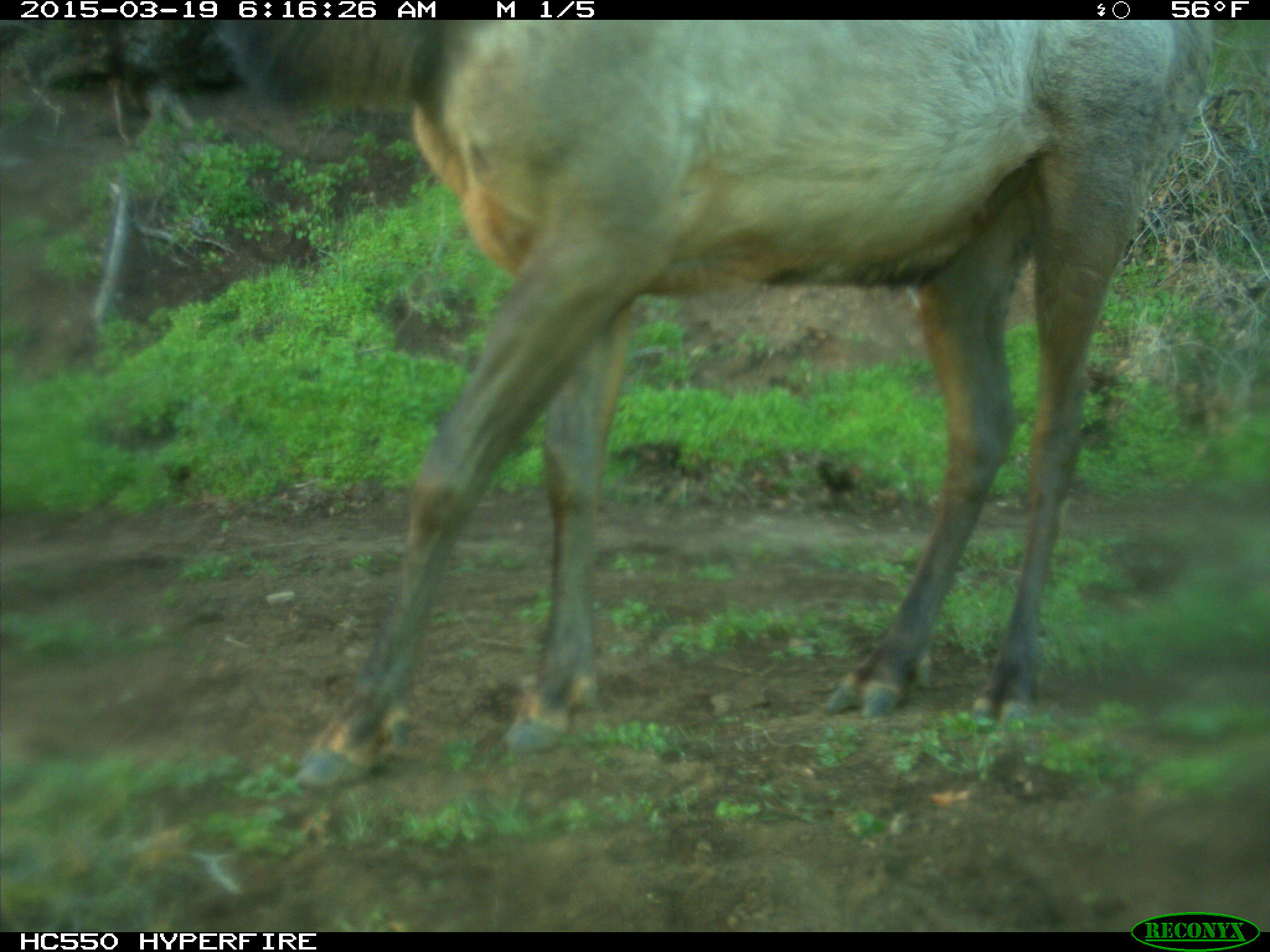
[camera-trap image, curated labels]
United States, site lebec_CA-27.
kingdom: Animalia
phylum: Chordata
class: Mammalia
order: Artiodactyla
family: Cervidae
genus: Cervus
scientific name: Cervus canadensis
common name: elk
Cervus canadensis (elk).